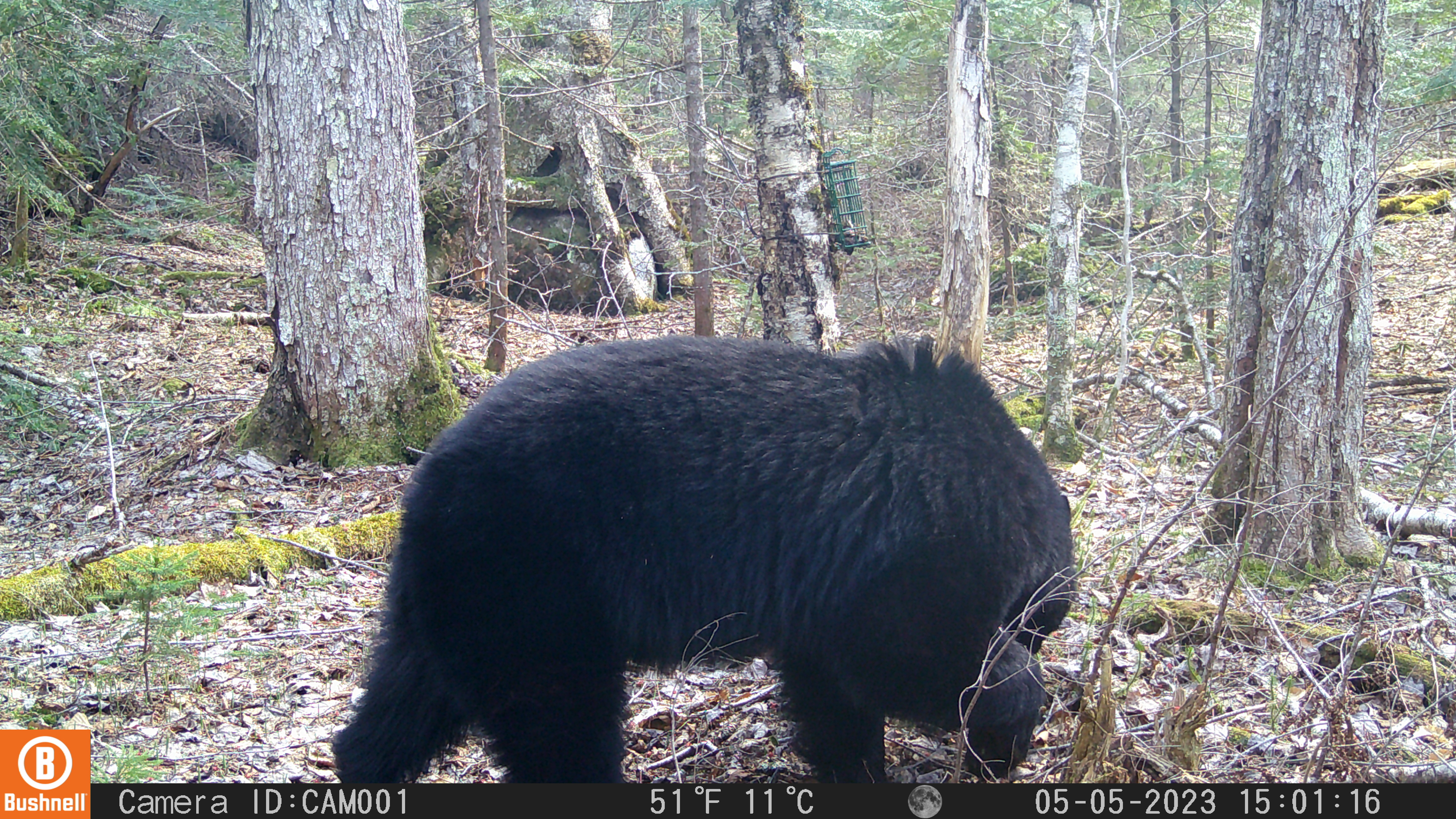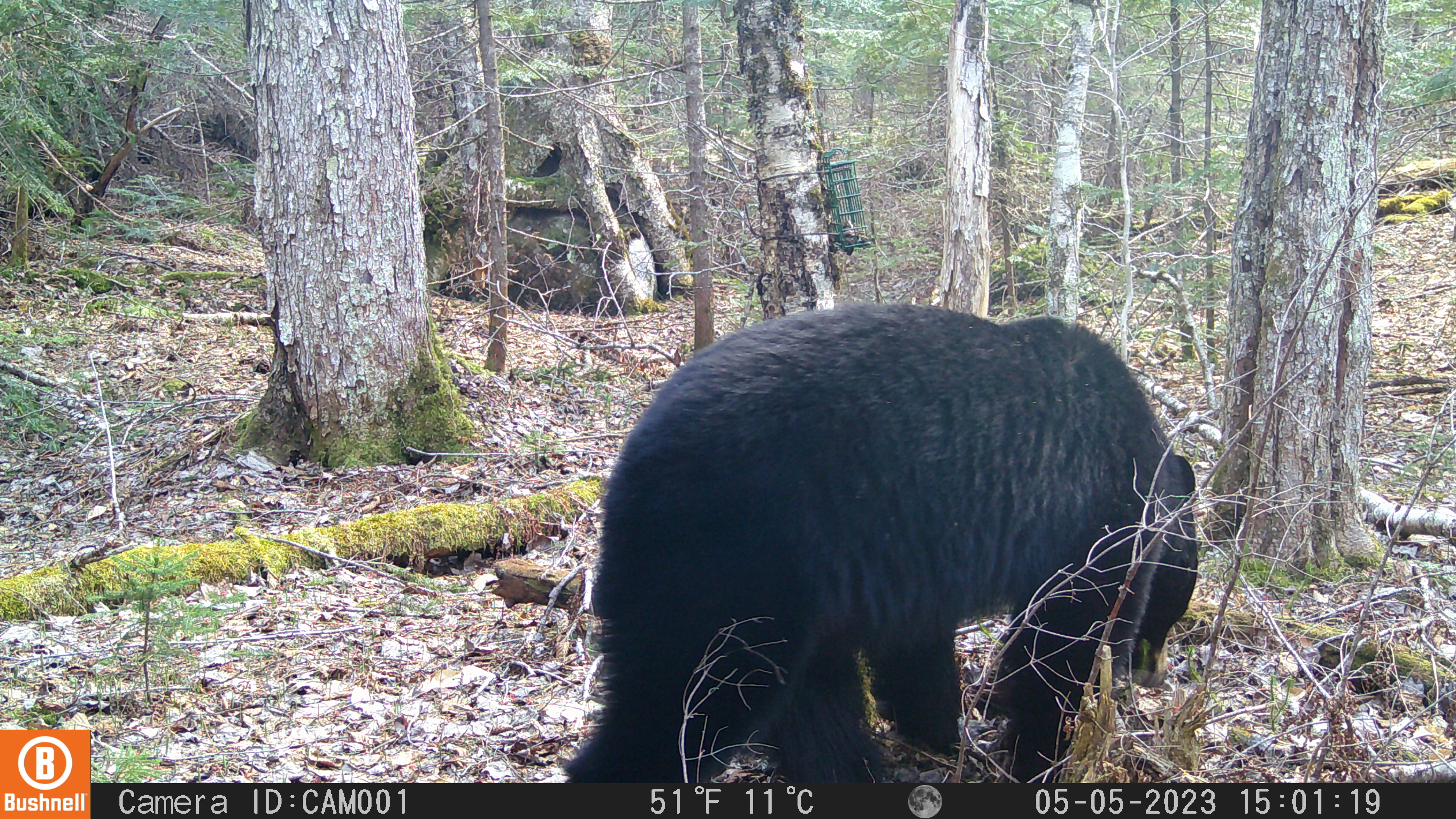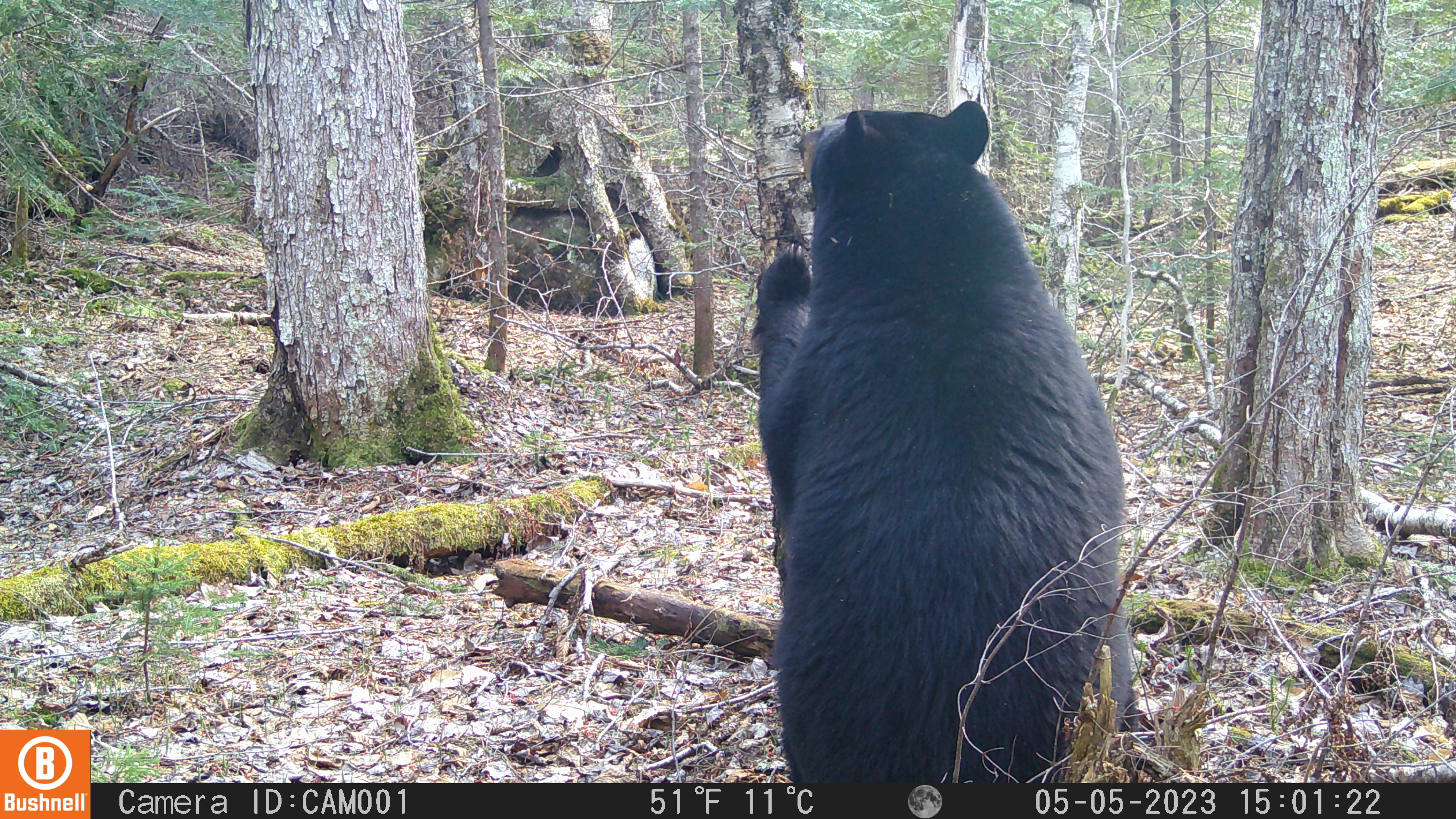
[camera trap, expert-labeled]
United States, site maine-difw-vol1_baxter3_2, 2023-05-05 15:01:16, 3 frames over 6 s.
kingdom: Animalia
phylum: Chordata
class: Mammalia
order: Carnivora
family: Ursidae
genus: Ursus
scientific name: Ursus americanus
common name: black bear